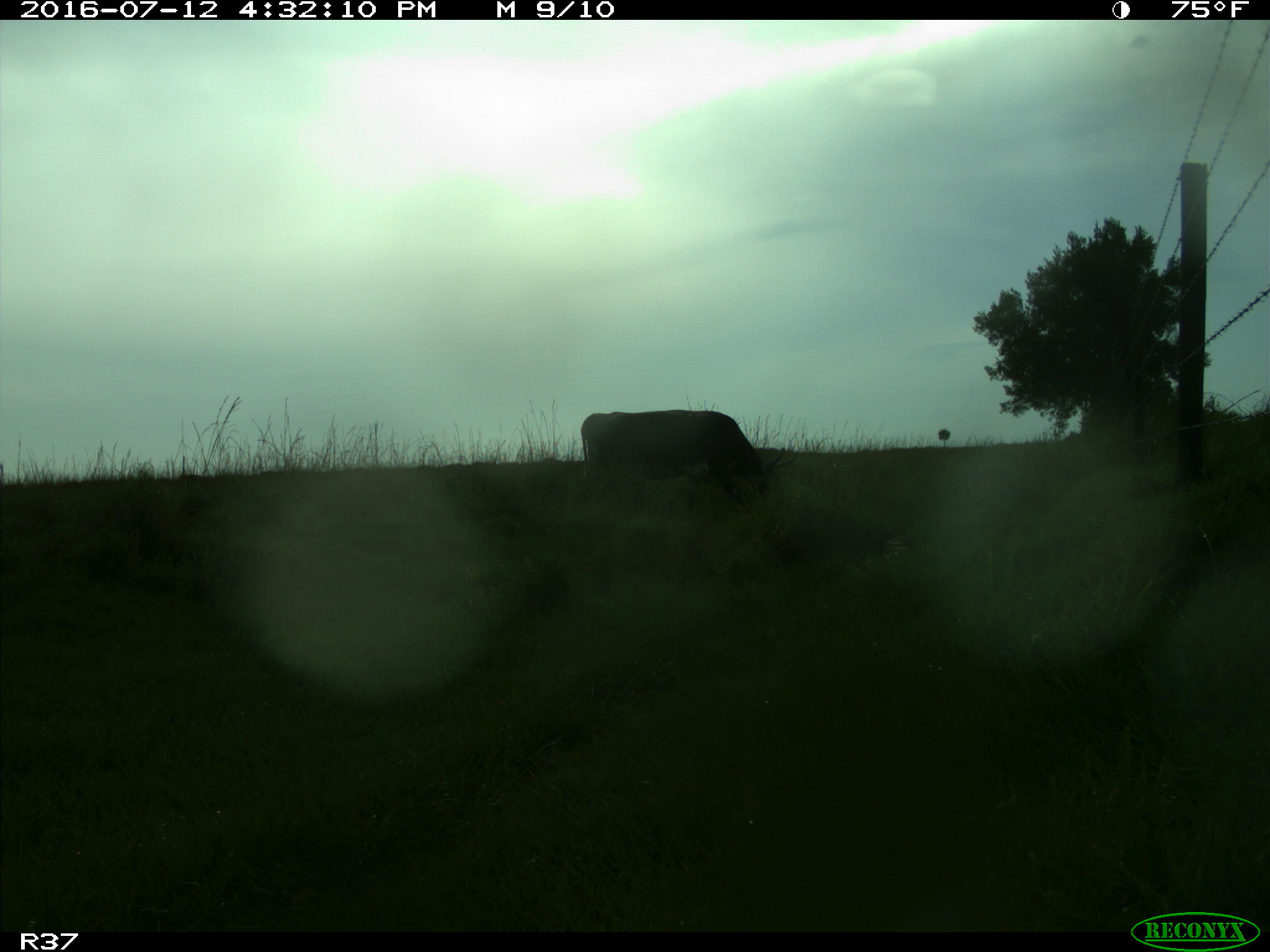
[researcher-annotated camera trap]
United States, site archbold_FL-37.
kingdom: Animalia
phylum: Chordata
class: Mammalia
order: Artiodactyla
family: Bovidae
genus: Bos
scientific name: Bos taurus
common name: domestic cow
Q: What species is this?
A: Bos taurus (domestic cow).